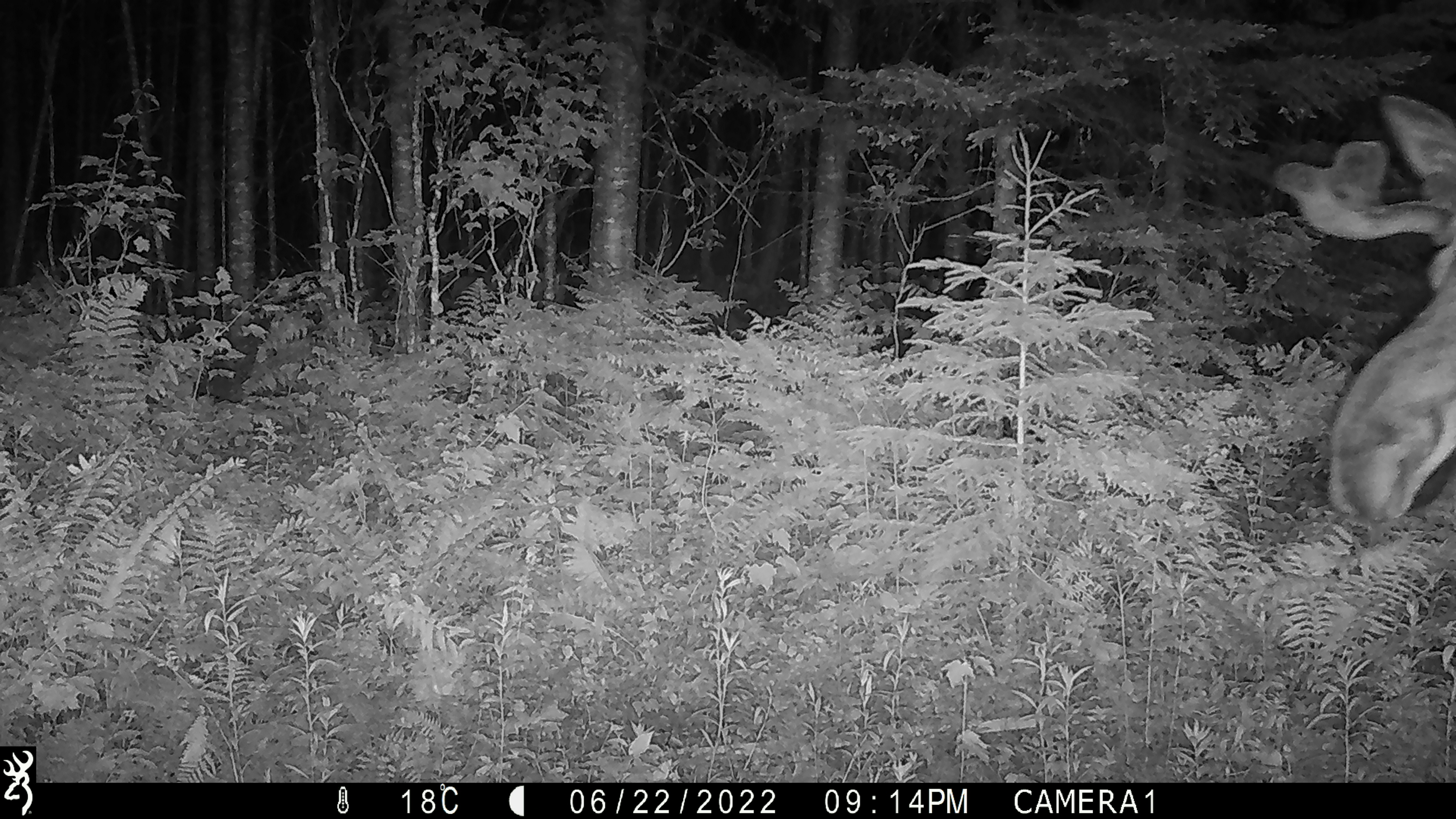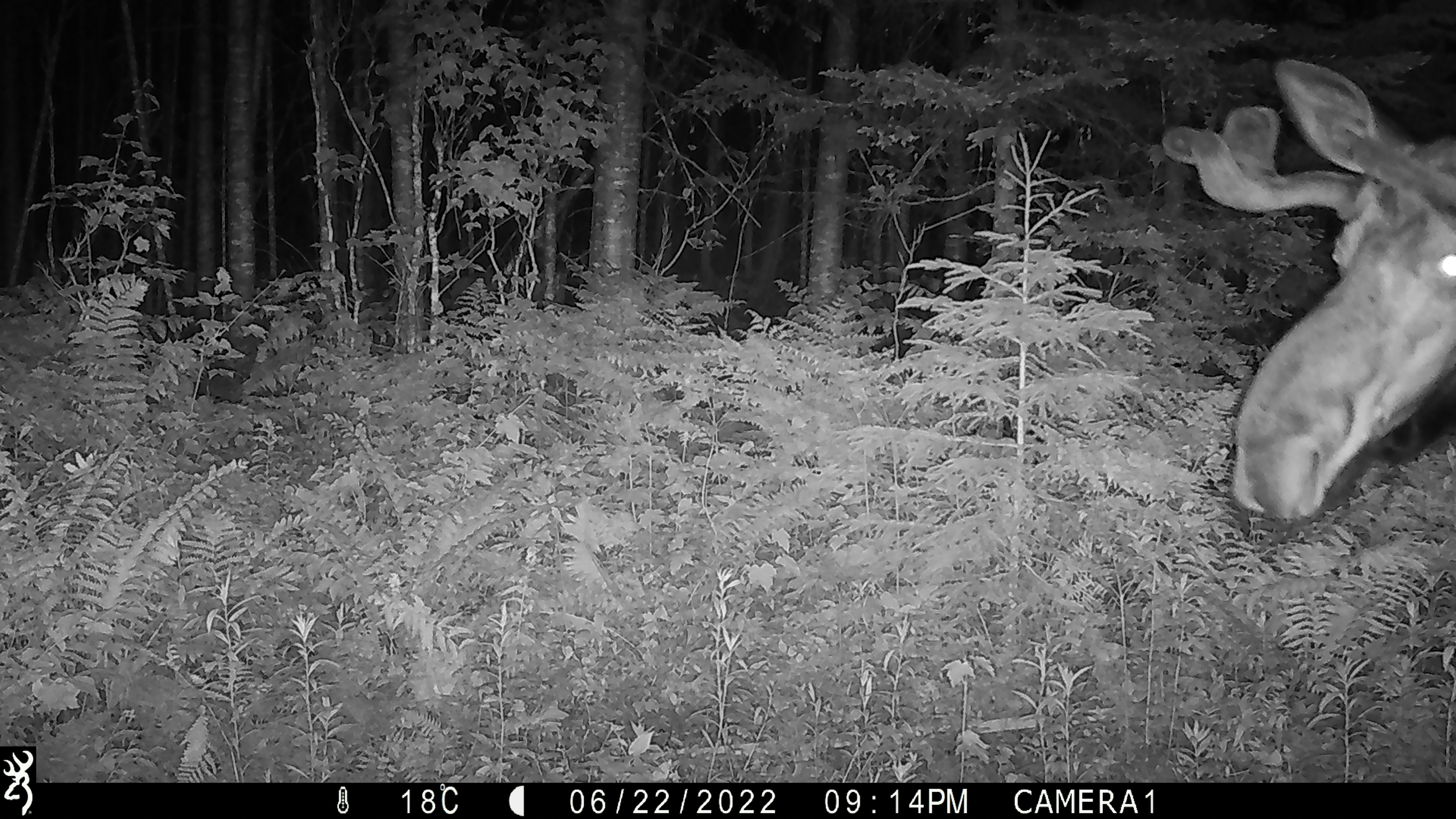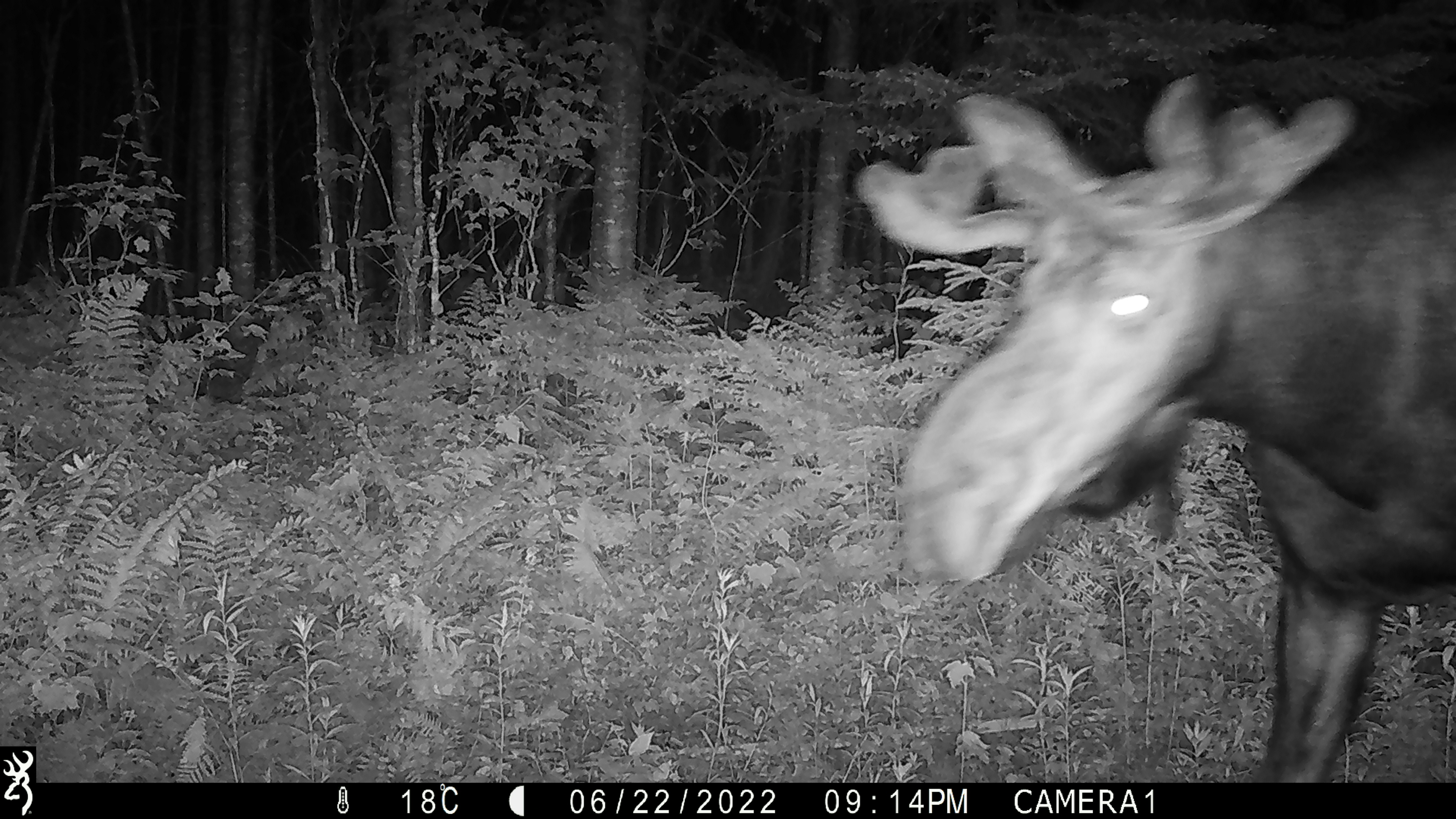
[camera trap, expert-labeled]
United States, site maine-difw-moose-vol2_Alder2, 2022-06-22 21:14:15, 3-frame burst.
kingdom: Animalia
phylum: Chordata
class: Mammalia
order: Artiodactyla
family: Cervidae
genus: Alces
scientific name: Alces alces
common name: moose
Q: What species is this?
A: Moose (Alces alces).